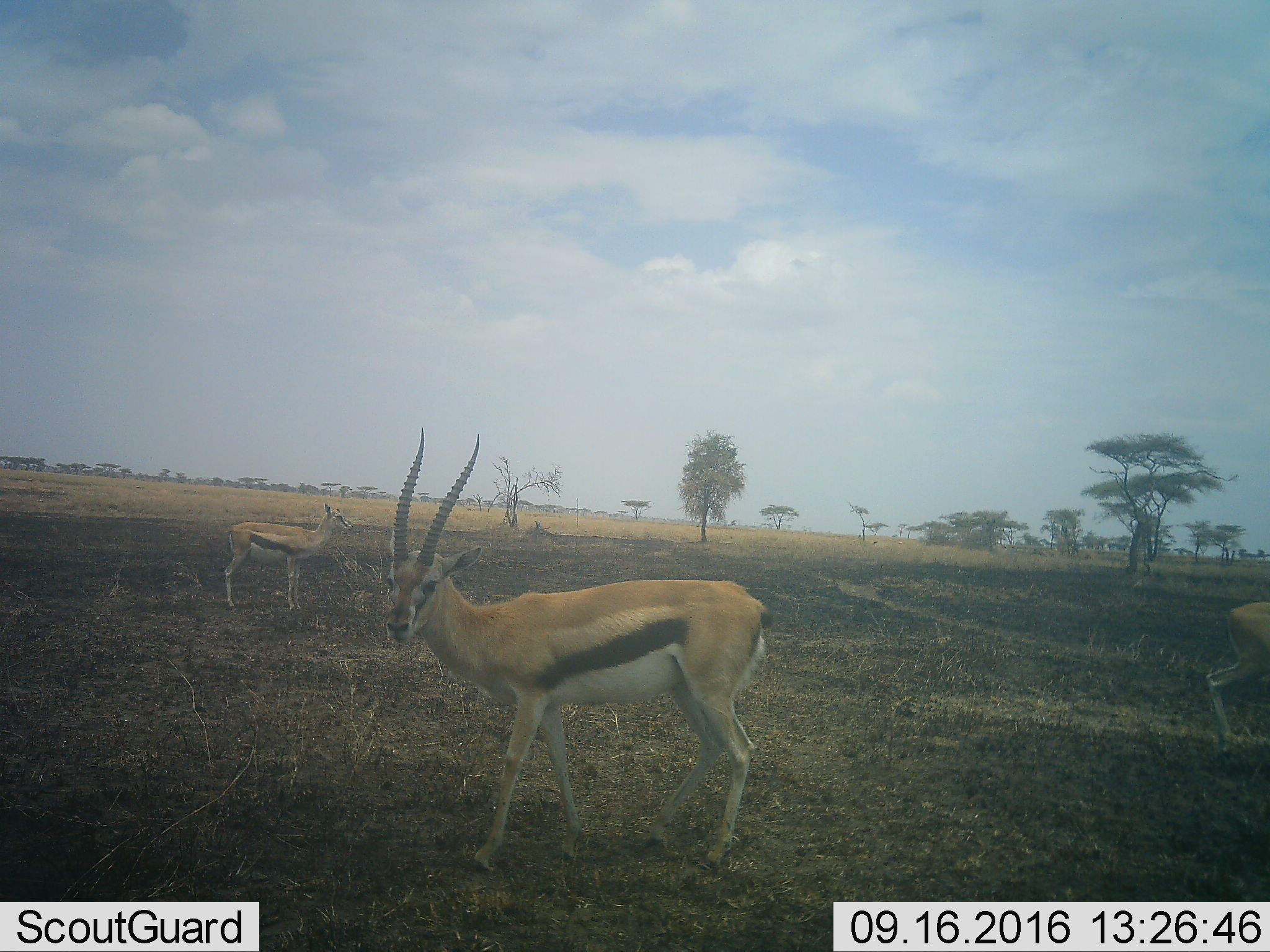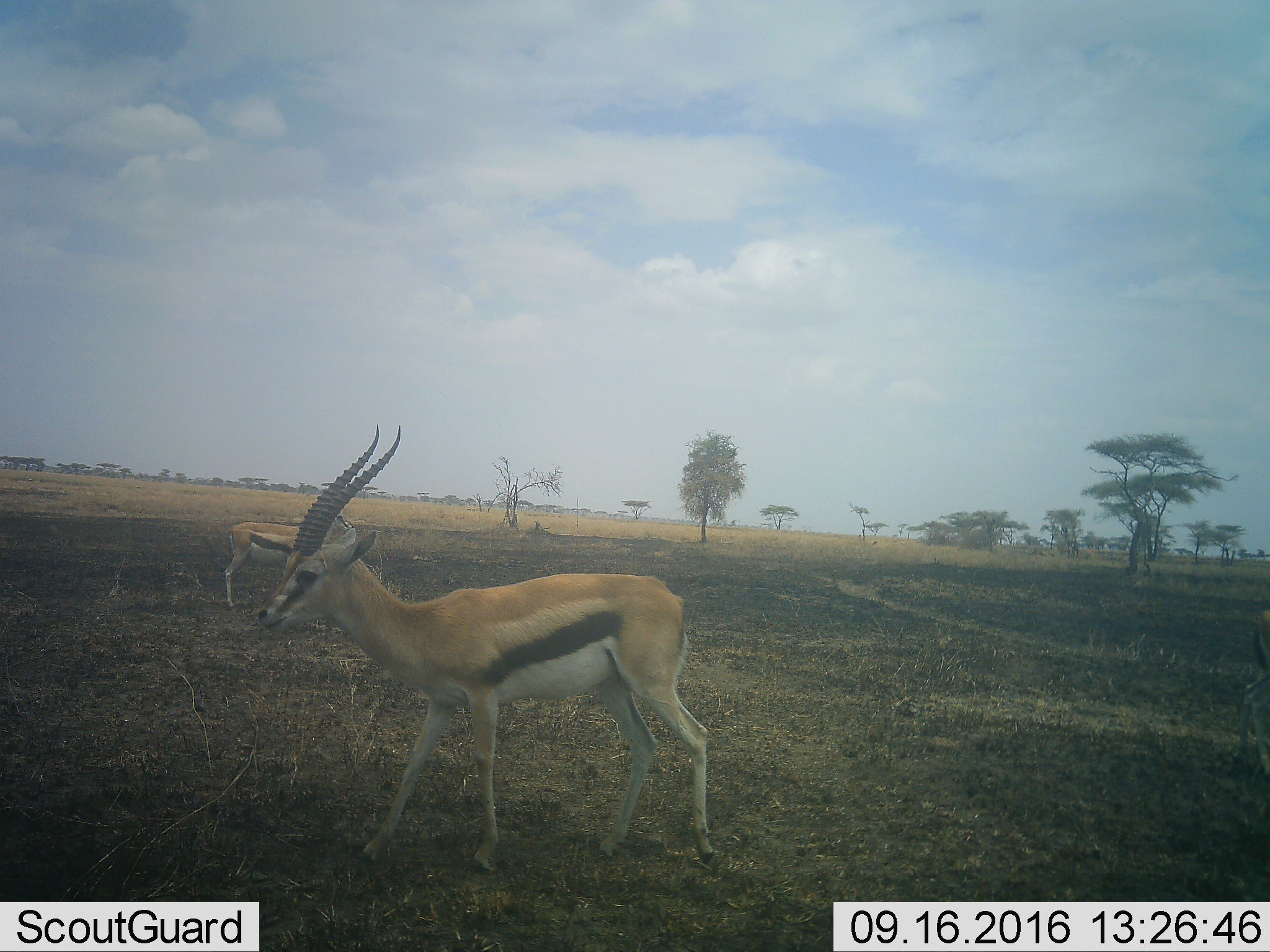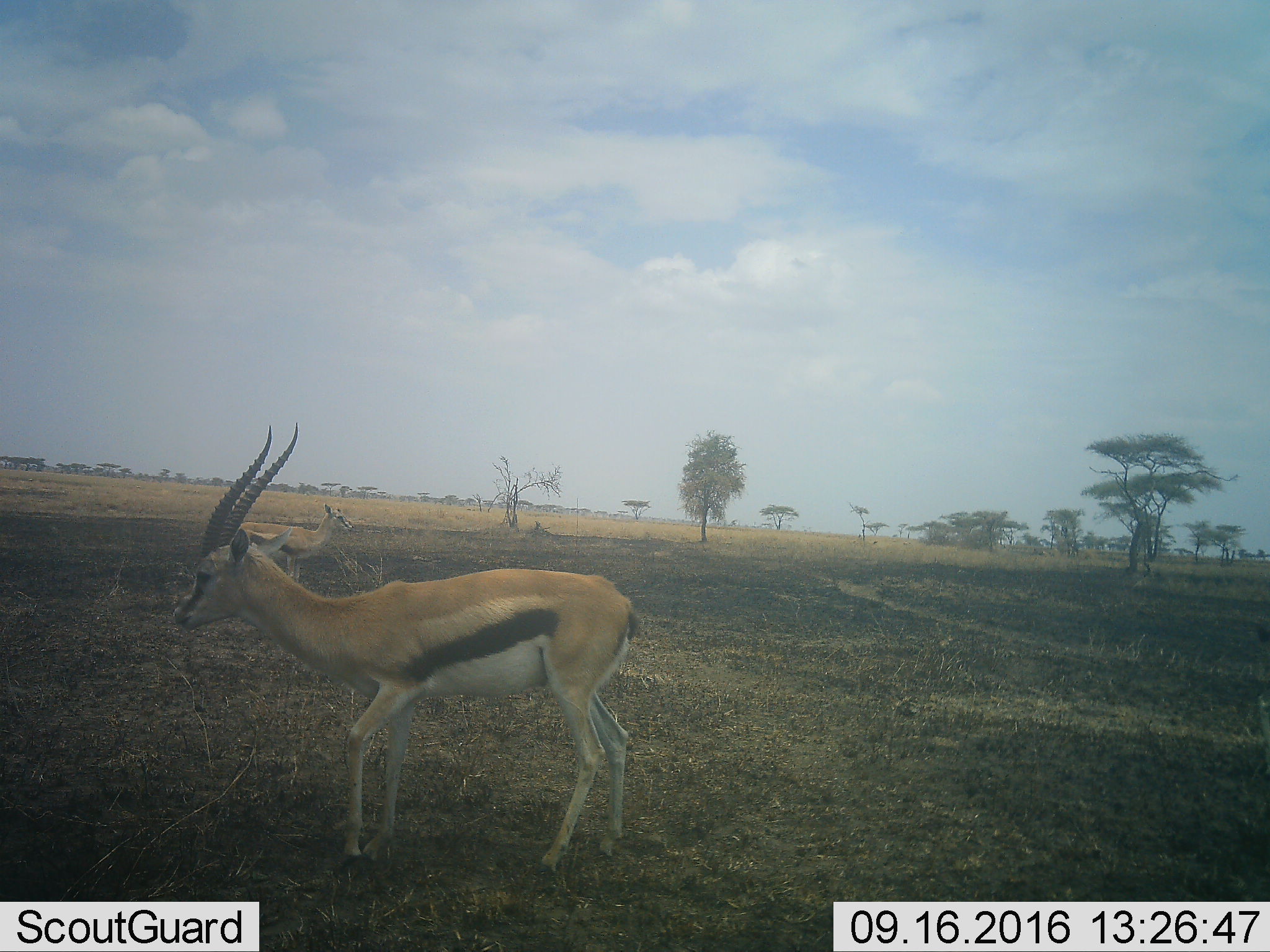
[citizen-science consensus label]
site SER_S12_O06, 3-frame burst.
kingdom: Animalia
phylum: Chordata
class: Mammalia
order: Artiodactyla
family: Bovidae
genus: Eudorcas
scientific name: Eudorcas thomsonii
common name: thomson's gazelle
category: gazellethomsons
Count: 3.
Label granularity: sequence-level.